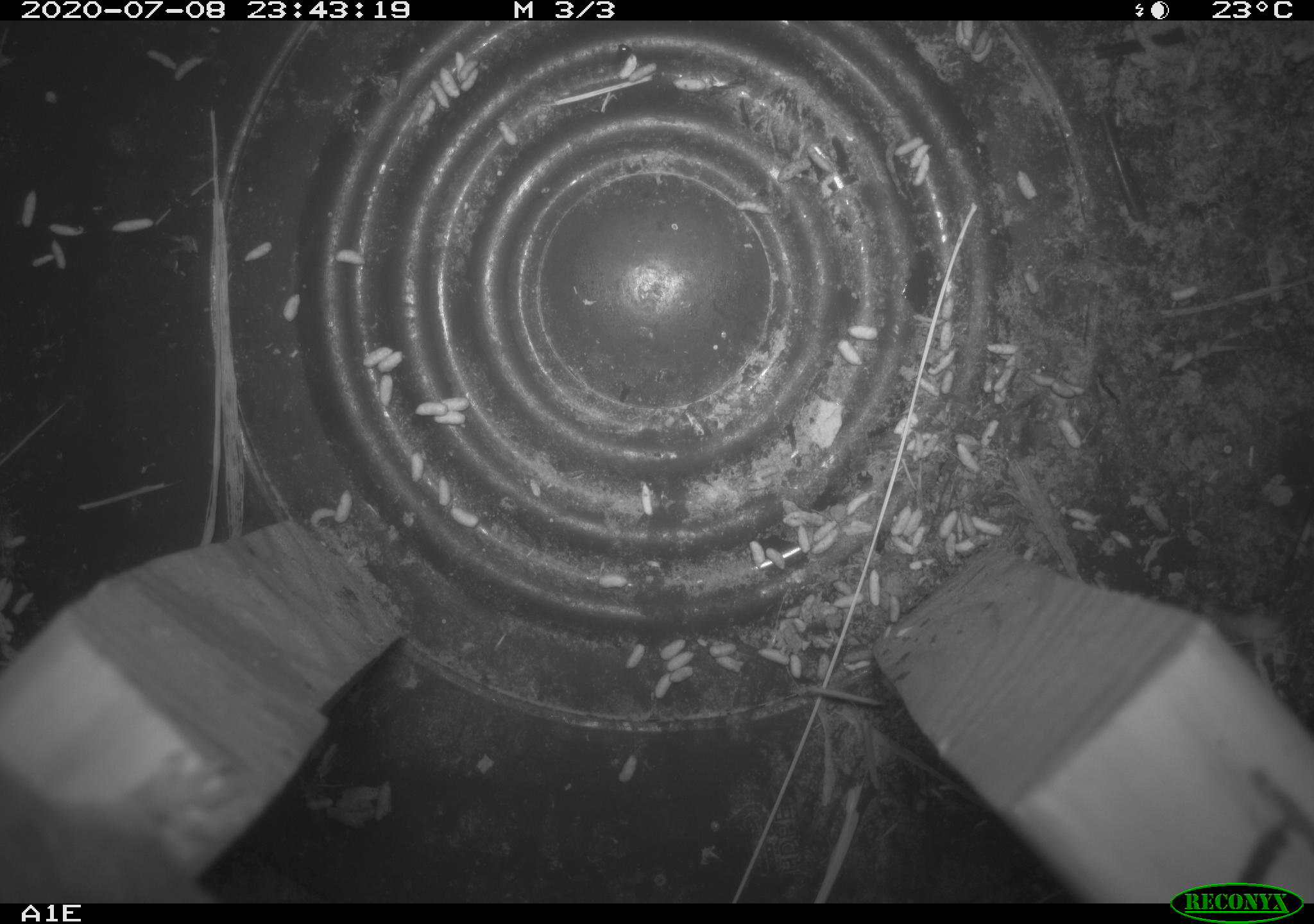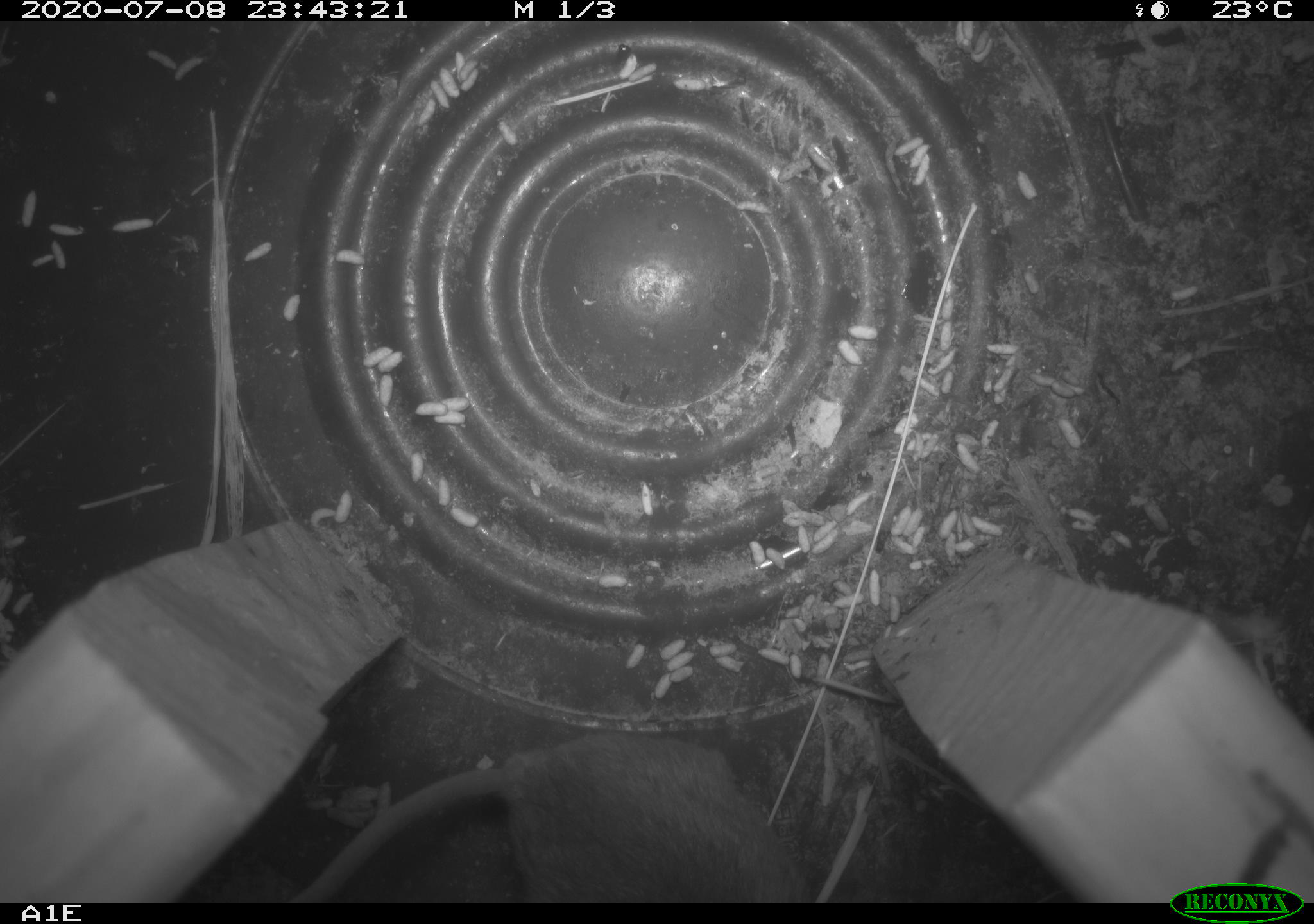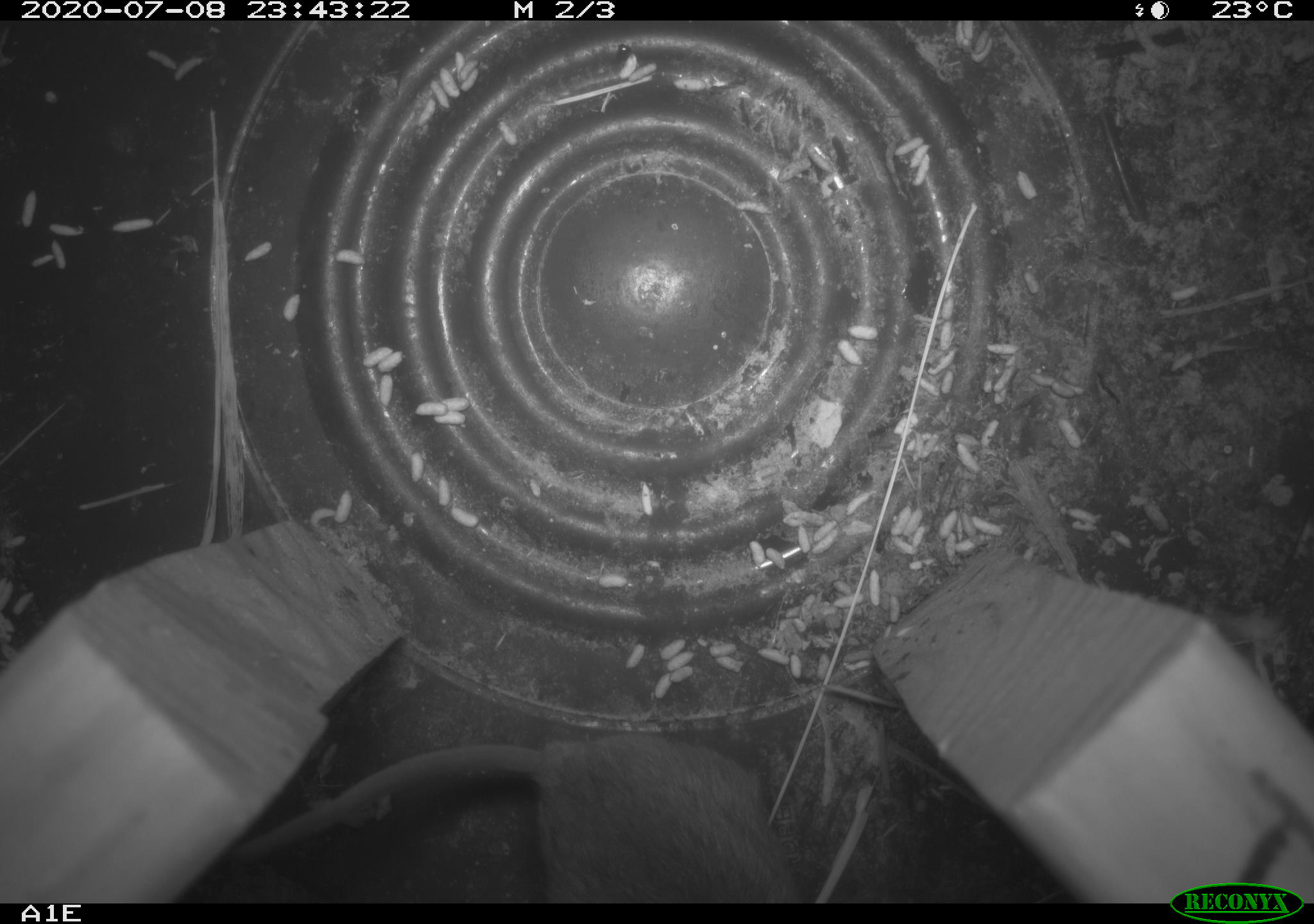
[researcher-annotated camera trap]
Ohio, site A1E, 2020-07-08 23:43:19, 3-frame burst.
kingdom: Animalia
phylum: Chordata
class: Mammalia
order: Rodentia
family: Cricetidae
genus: Peromyscus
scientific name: Peromyscus leucopus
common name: white-footed mouse